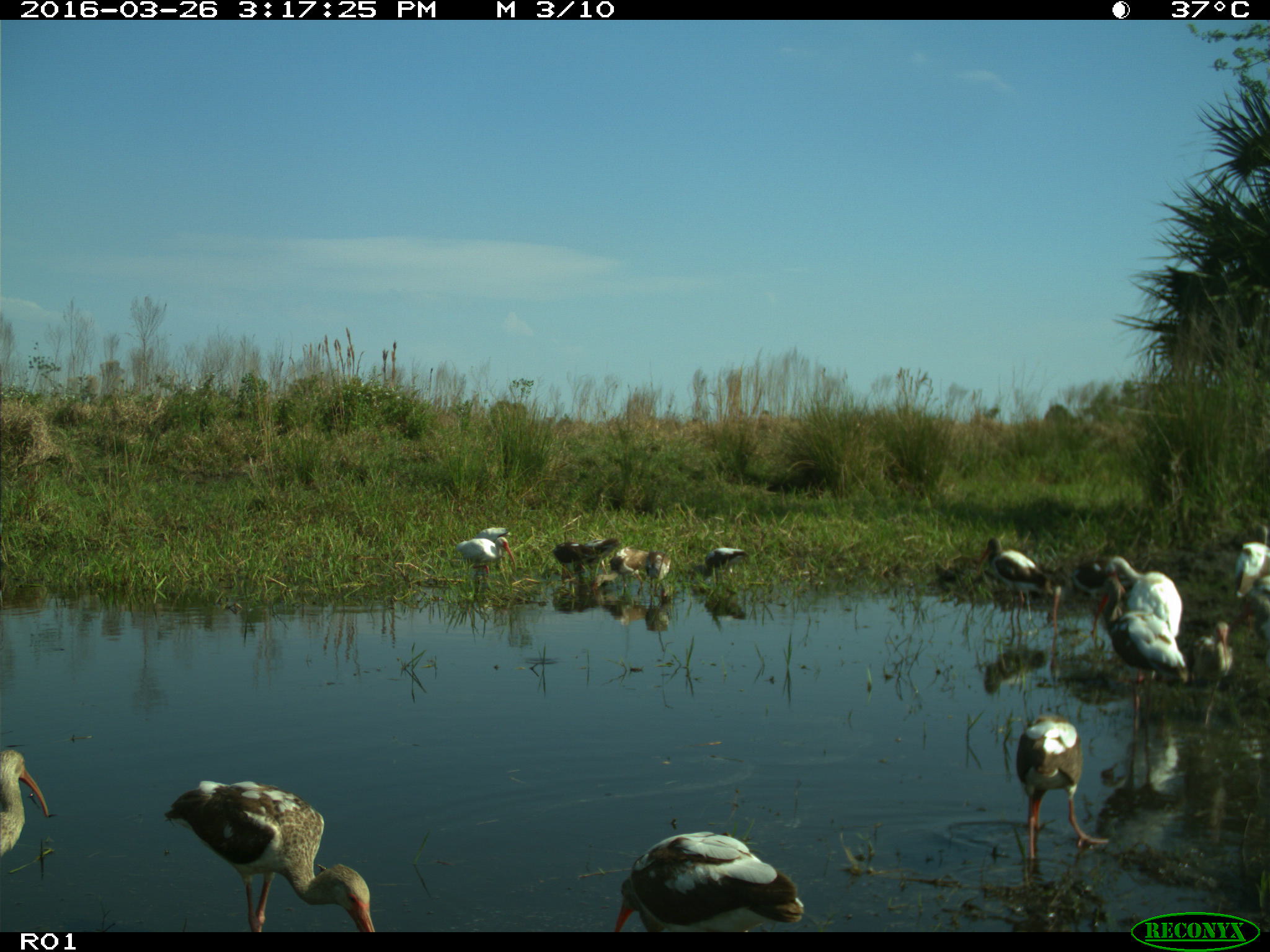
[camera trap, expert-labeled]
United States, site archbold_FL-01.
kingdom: Animalia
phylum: Chordata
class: Aves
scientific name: Aves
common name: birds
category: unidentified bird